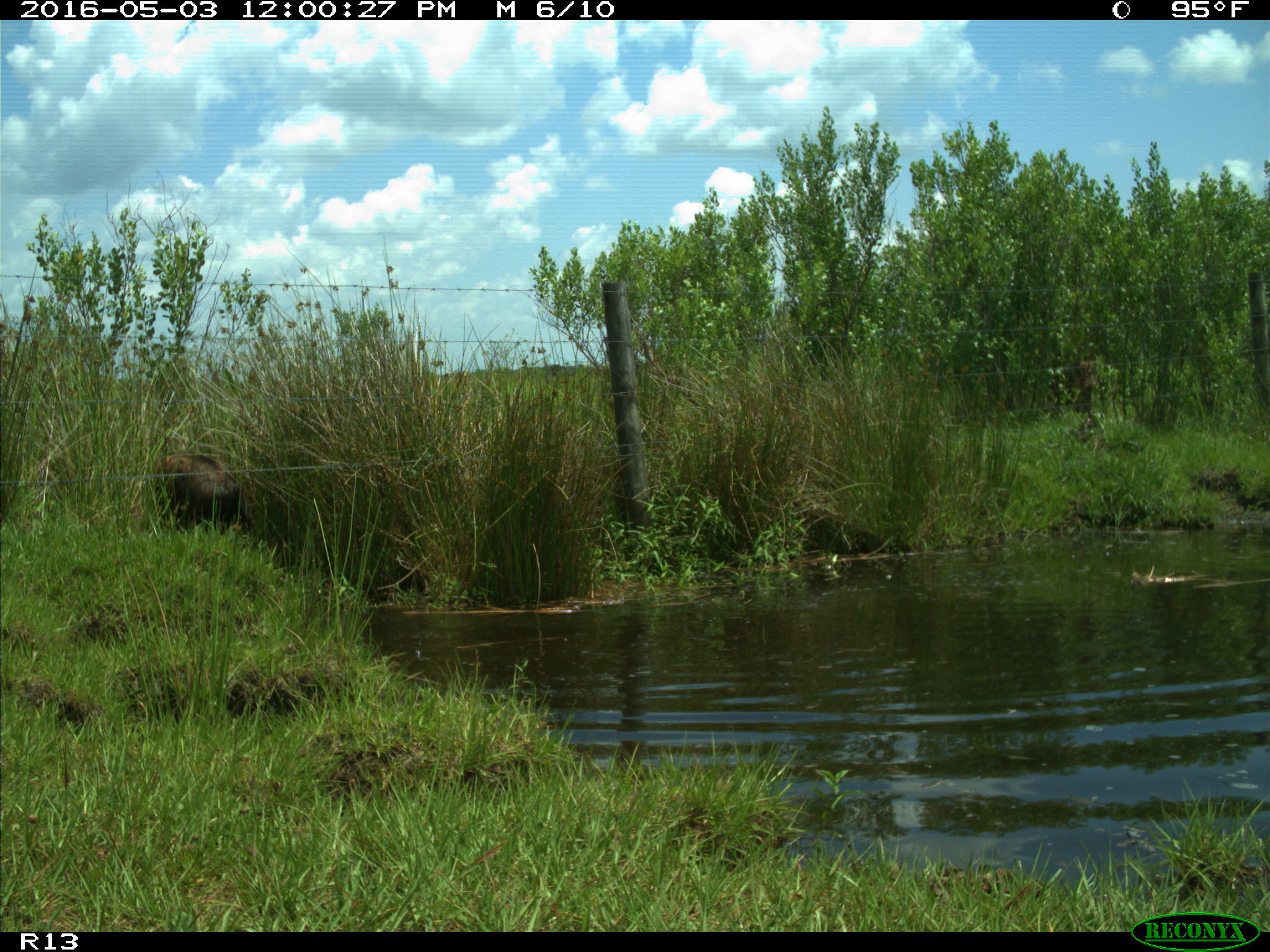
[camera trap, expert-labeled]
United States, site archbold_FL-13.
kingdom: Animalia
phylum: Chordata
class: Mammalia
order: Artiodactyla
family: Suidae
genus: Sus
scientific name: Sus scrofa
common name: wild boar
Sus scrofa (wild boar).